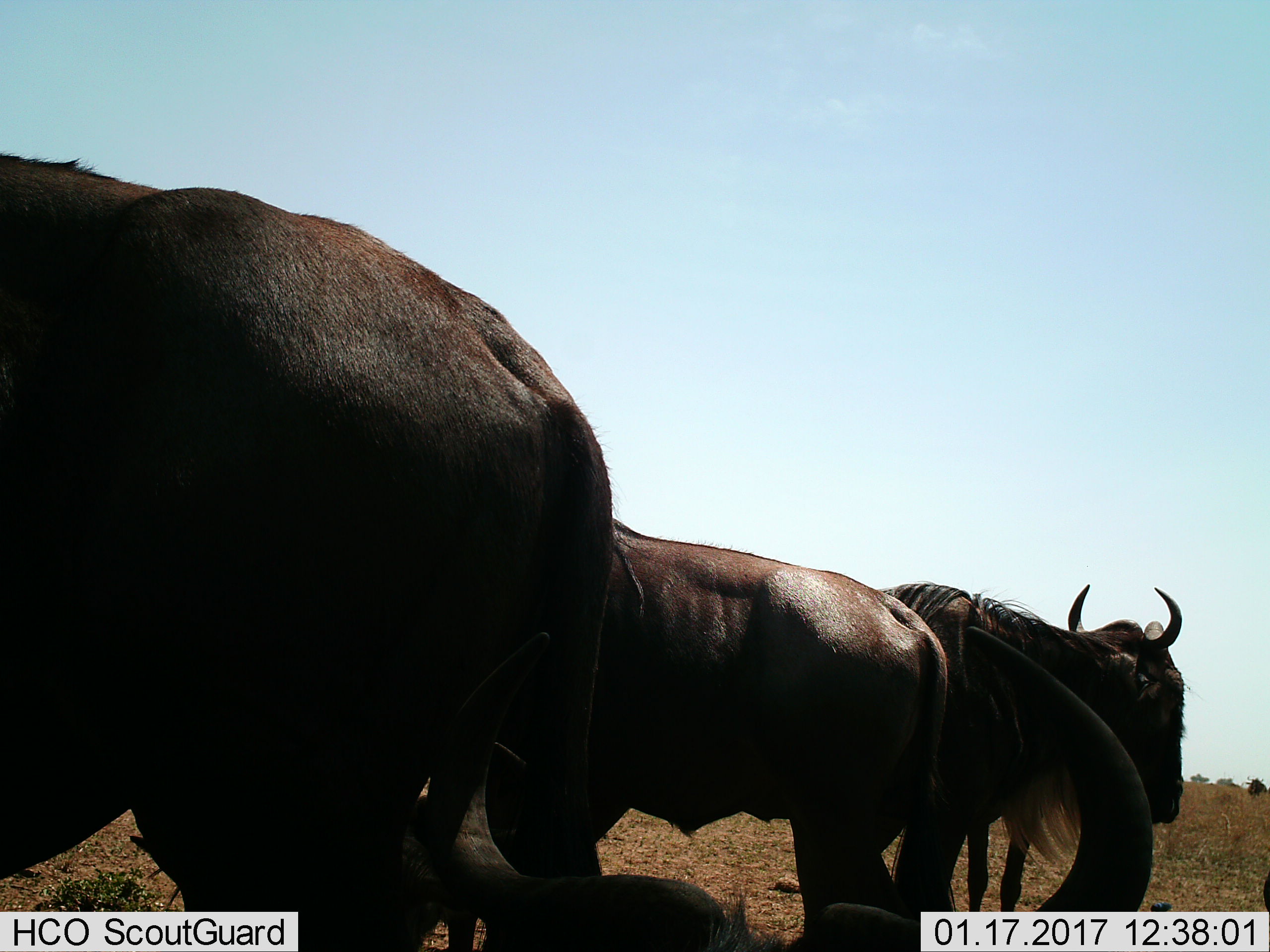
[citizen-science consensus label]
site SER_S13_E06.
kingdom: Animalia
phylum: Chordata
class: Mammalia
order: Artiodactyla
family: Bovidae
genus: Connochaetes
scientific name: Connochaetes taurinus taurinus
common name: blue wildebeest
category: wildebeestblue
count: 4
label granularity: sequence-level